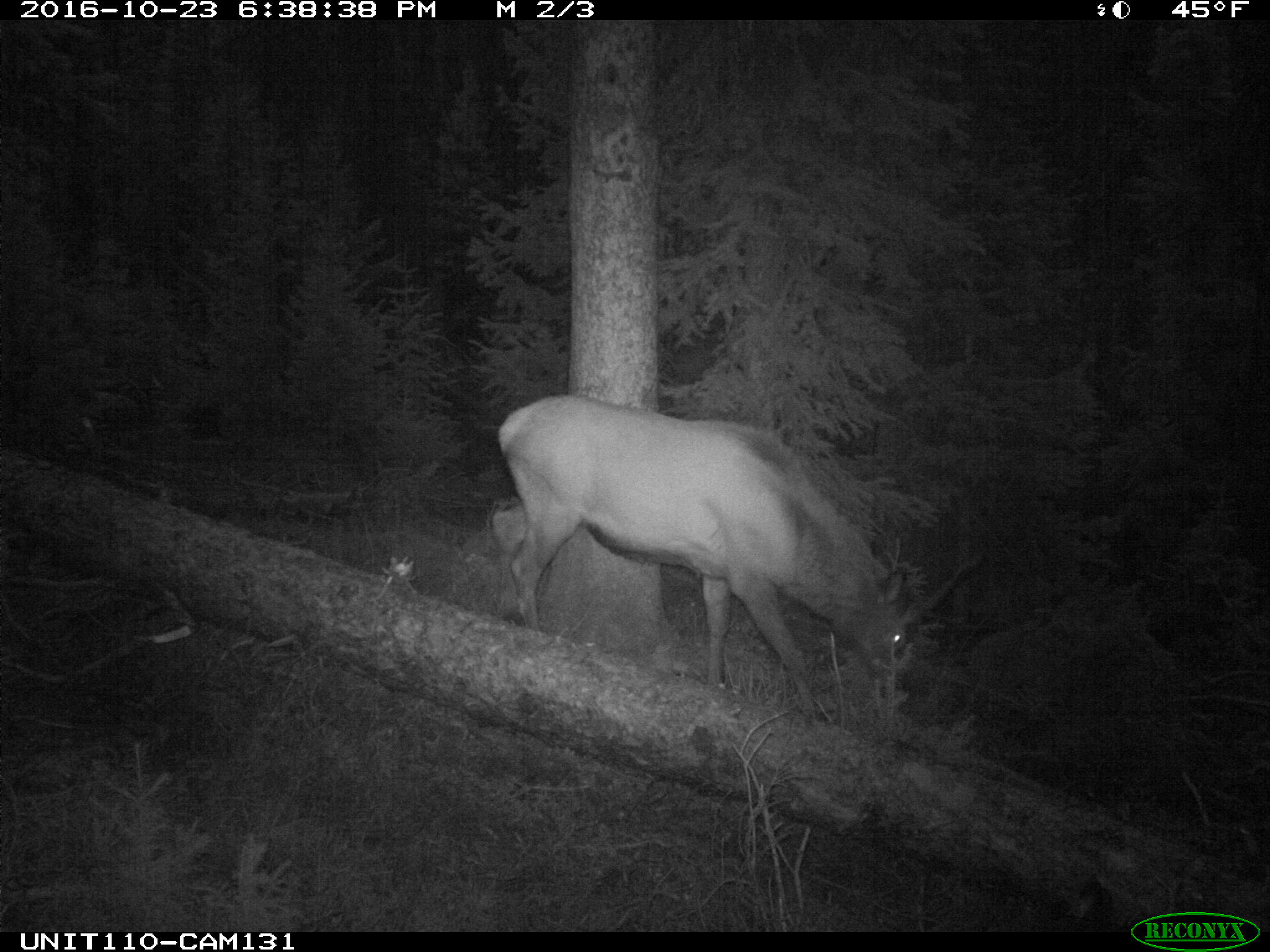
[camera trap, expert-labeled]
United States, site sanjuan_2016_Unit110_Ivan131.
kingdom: Animalia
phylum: Chordata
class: Mammalia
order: Artiodactyla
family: Cervidae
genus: Cervus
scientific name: Cervus elaphus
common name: red deer